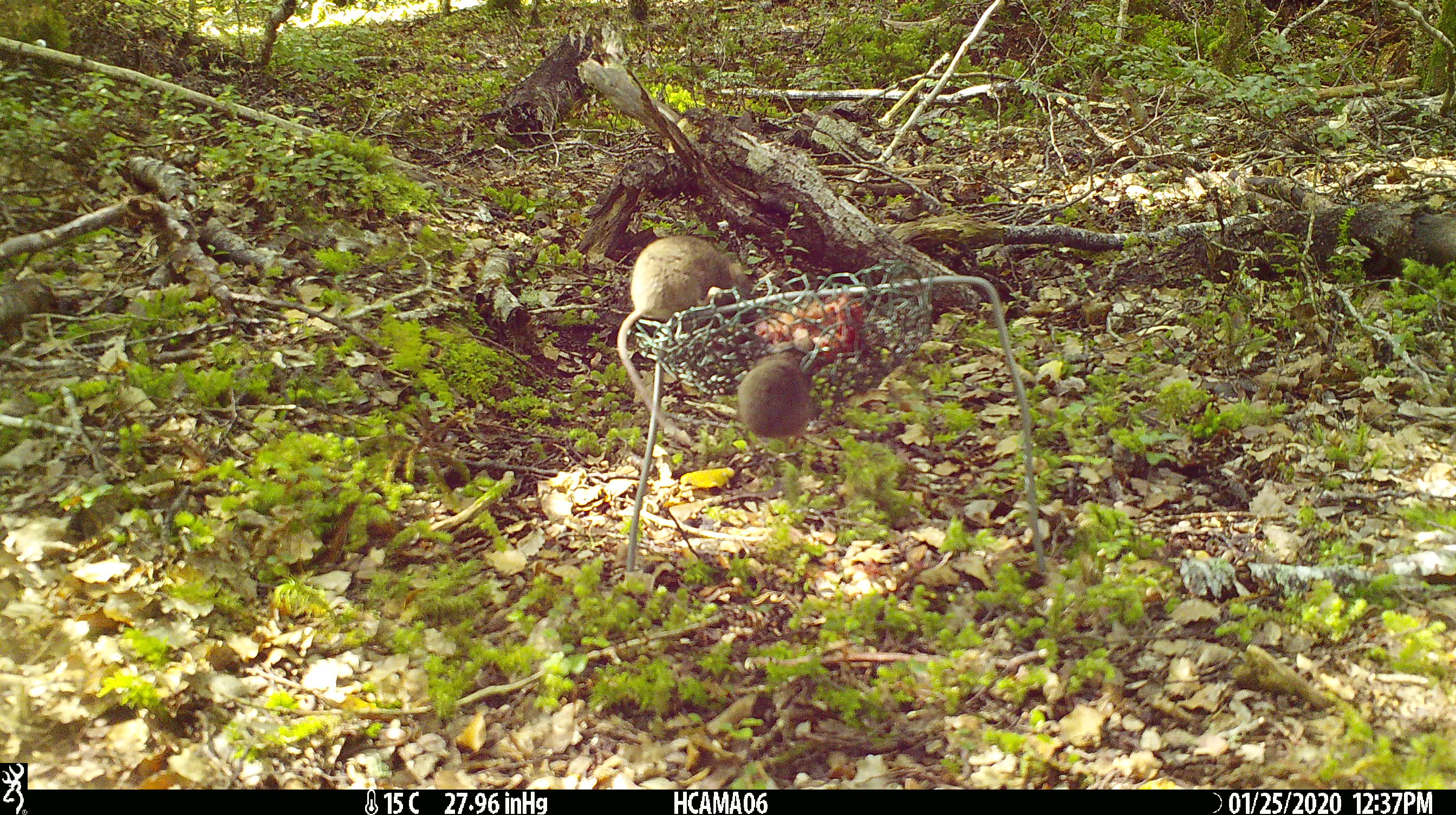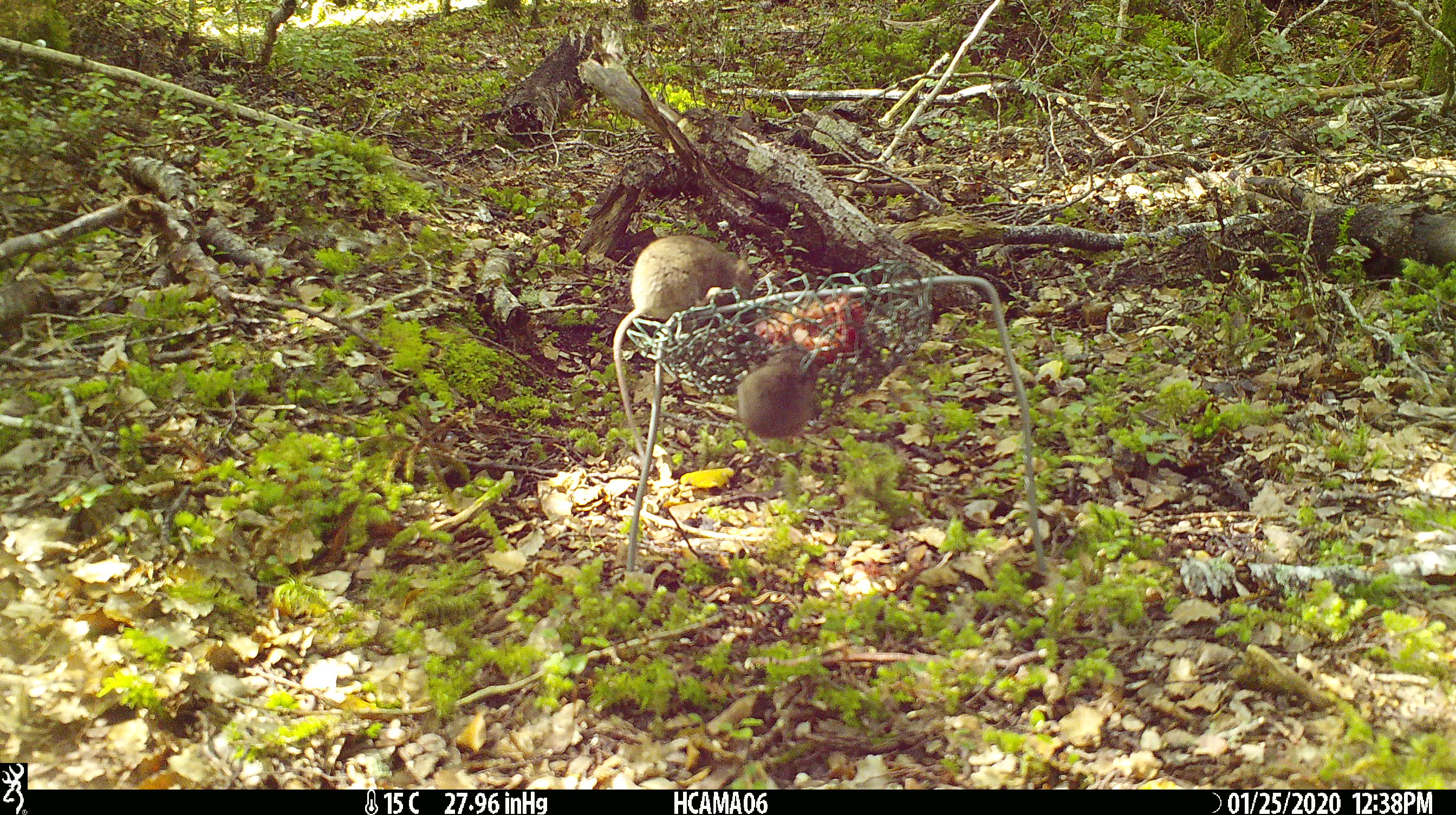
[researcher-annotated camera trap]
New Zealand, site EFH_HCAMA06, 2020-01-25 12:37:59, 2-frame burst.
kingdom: Animalia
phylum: Chordata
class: Mammalia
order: Rodentia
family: Muridae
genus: Mus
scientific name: Mus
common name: mouse